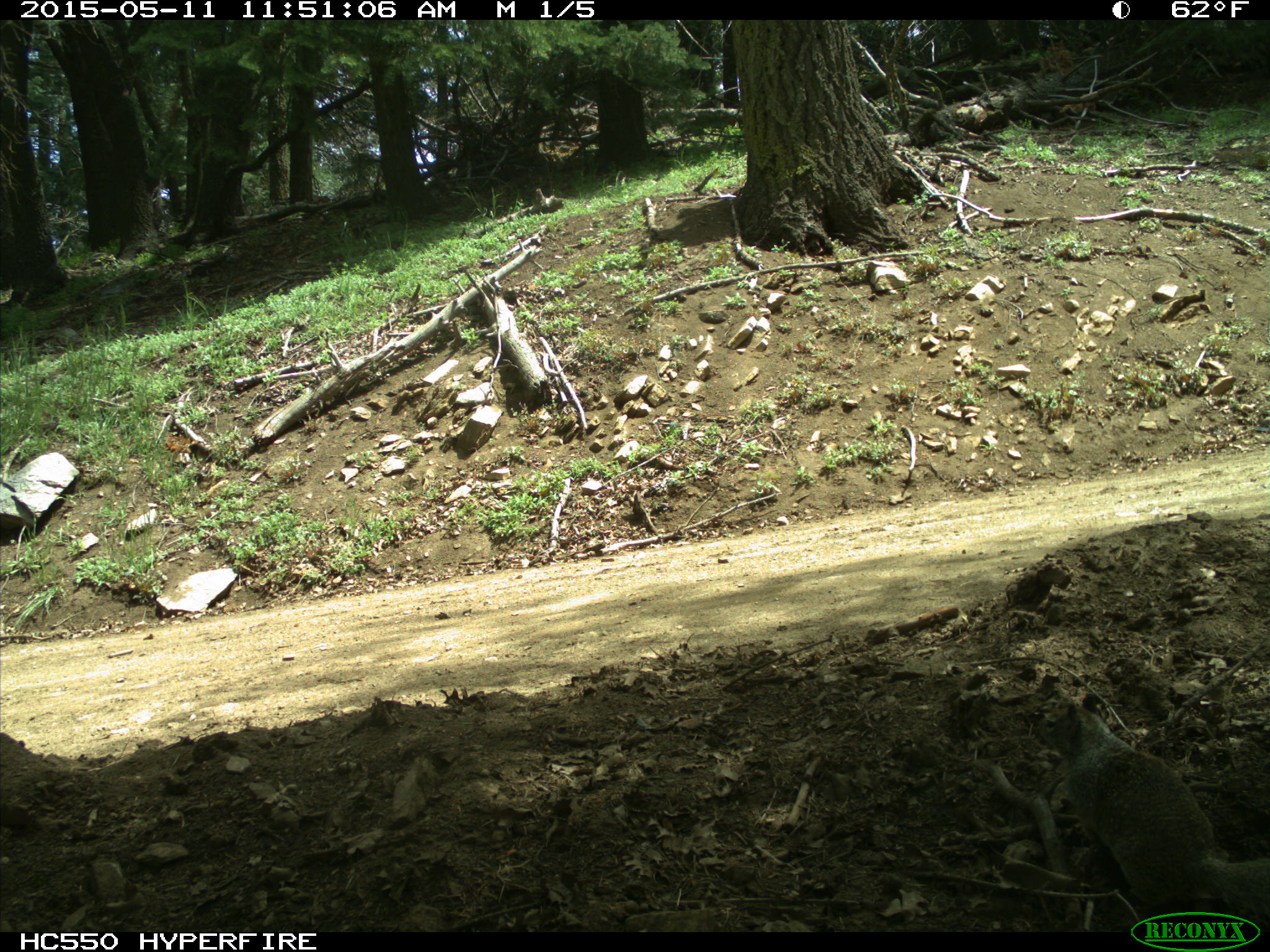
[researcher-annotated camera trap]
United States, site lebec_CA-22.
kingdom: Animalia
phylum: Chordata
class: Mammalia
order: Rodentia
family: Sciuridae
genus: Otospermophilus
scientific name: Otospermophilus beecheyi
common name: california ground squirrel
Otospermophilus beecheyi (california ground squirrel).